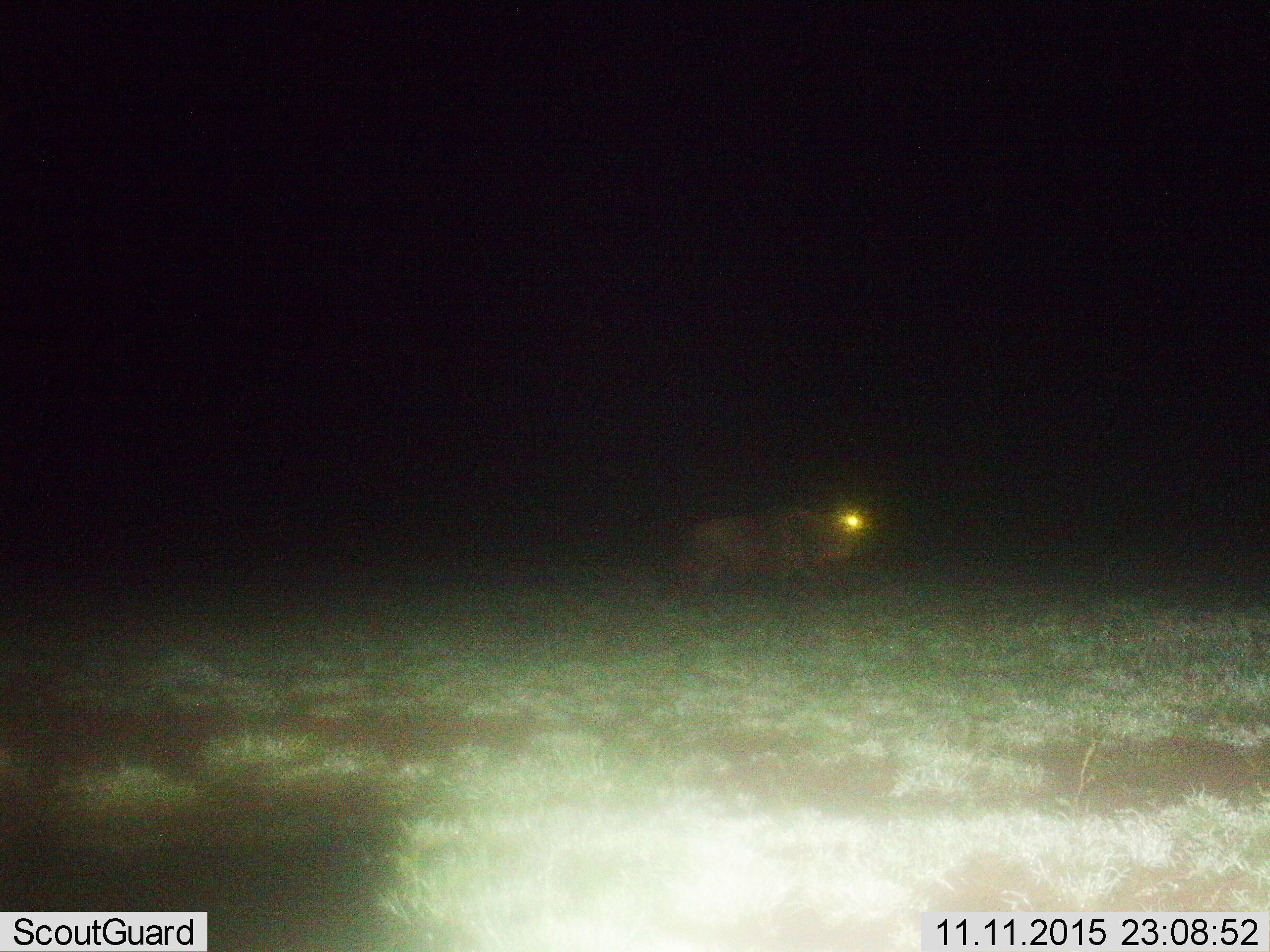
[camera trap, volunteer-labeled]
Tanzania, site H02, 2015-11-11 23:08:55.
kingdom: Animalia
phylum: Chordata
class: Mammalia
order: Artiodactyla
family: Bovidae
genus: Connochaetes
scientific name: Connochaetes taurinus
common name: blue wildebeest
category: wildebeest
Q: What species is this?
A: Wildebeest (blue wildebeest) (Connochaetes taurinus).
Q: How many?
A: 1.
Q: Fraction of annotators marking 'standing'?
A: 25%.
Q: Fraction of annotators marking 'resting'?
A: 0%.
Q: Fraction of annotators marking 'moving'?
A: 75%.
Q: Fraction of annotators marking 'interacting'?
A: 0%.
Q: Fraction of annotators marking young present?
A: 0%.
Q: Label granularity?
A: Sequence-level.